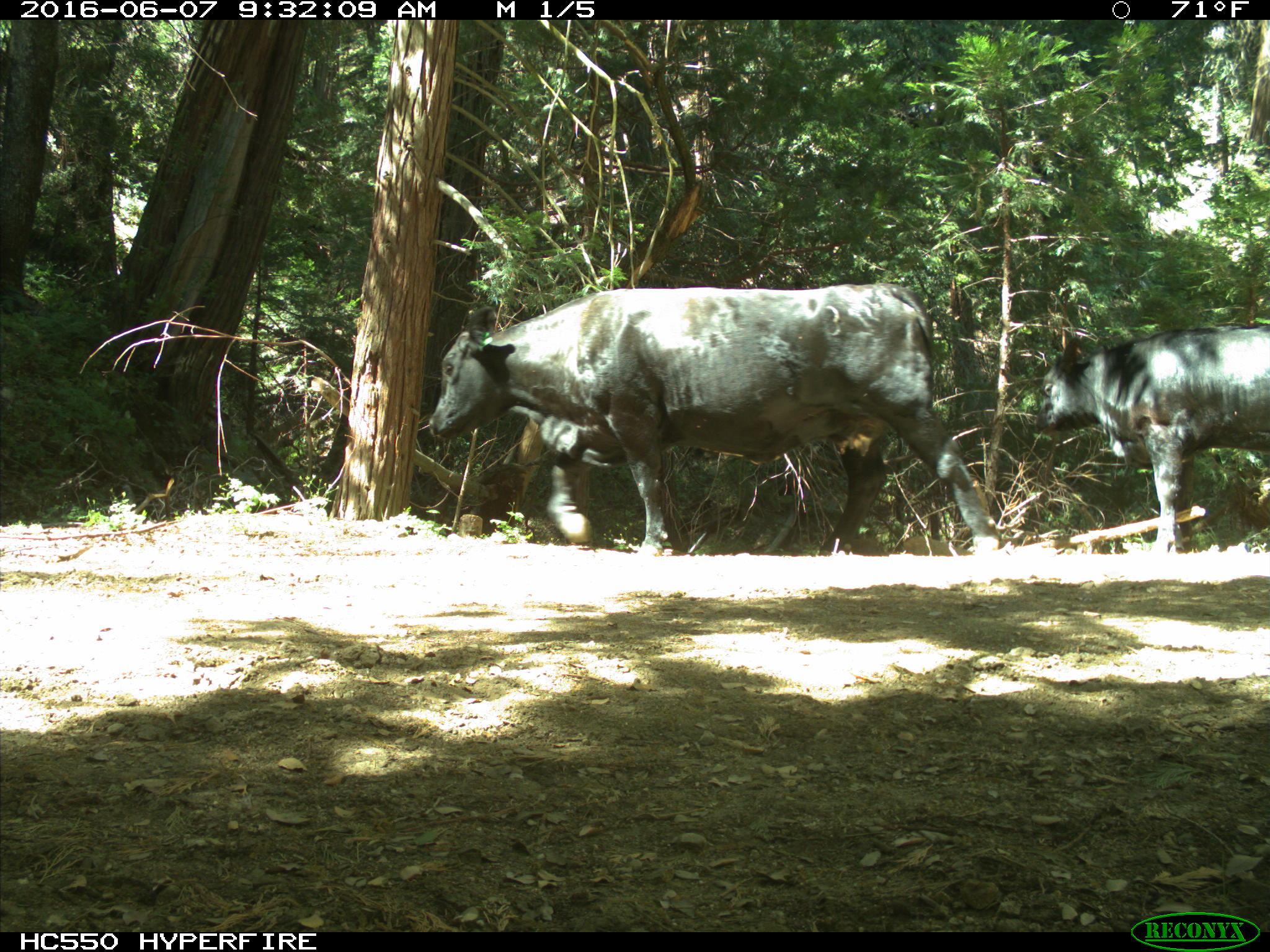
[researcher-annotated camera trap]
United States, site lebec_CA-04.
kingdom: Animalia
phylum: Chordata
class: Mammalia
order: Artiodactyla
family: Bovidae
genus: Bos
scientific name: Bos taurus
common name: domestic cow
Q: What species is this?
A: Bos taurus (domestic cow).